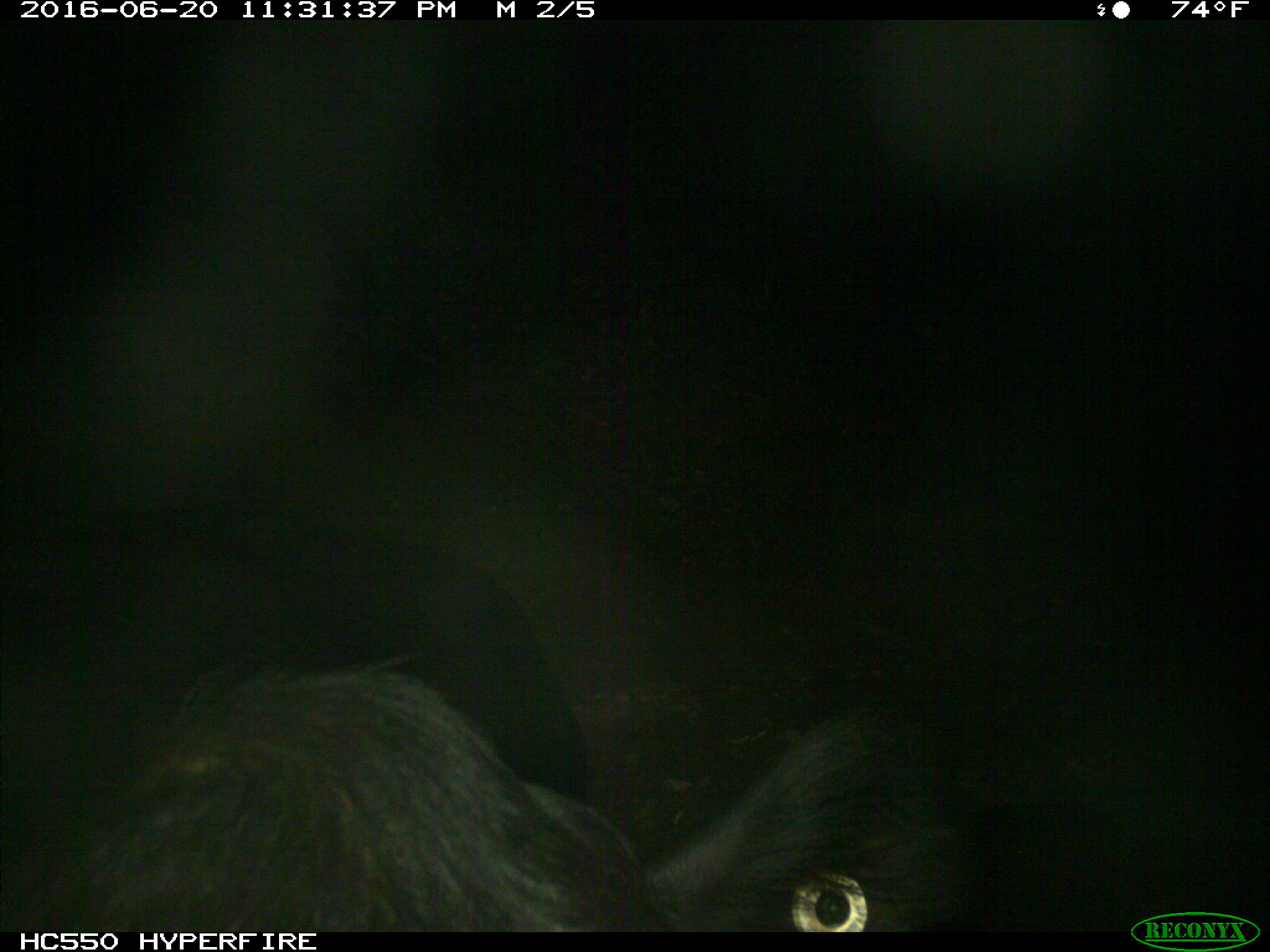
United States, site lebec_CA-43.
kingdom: Animalia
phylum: Chordata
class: Mammalia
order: Artiodactyla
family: Bovidae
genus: Bos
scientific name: Bos taurus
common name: domestic cow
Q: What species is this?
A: Bos taurus (domestic cow).